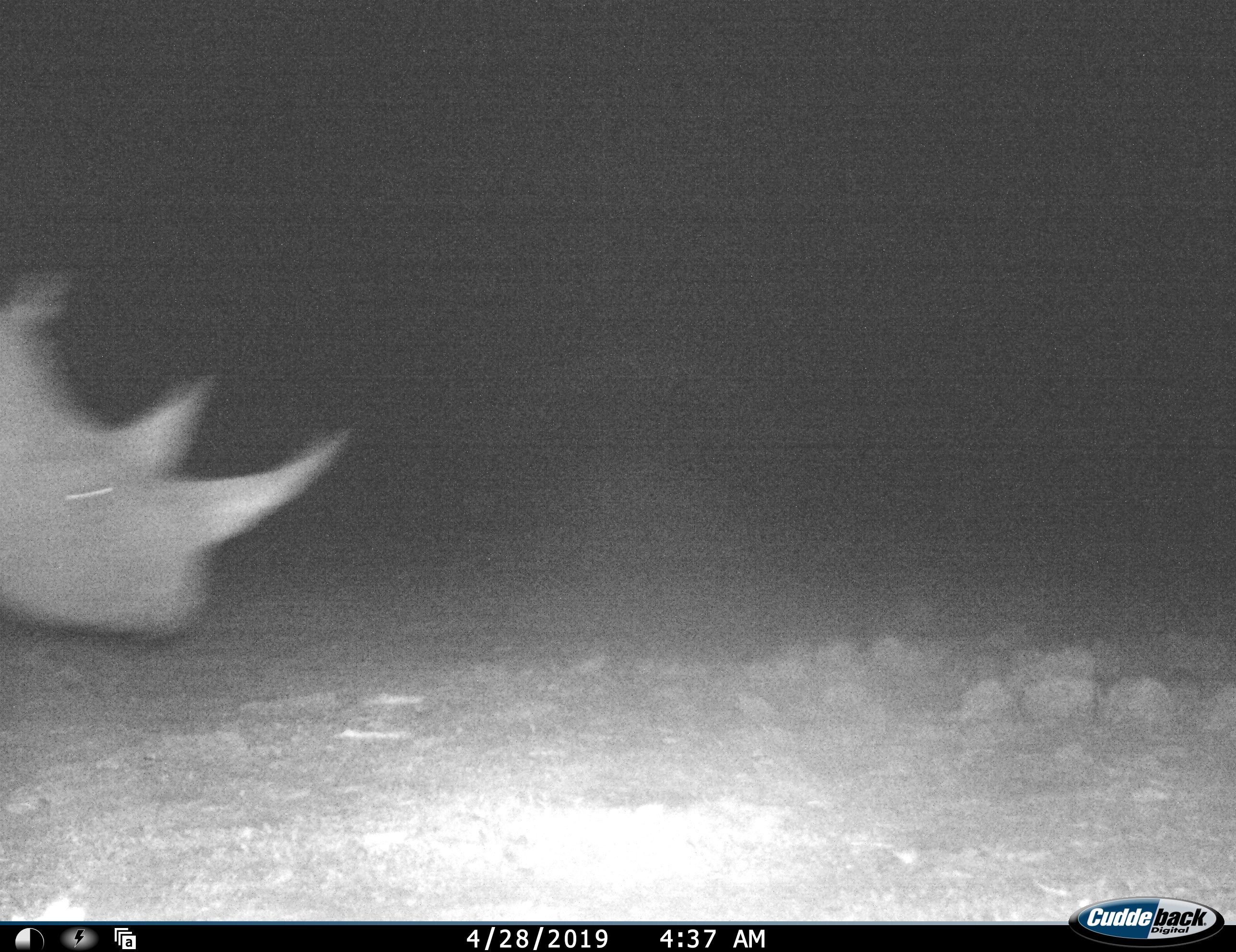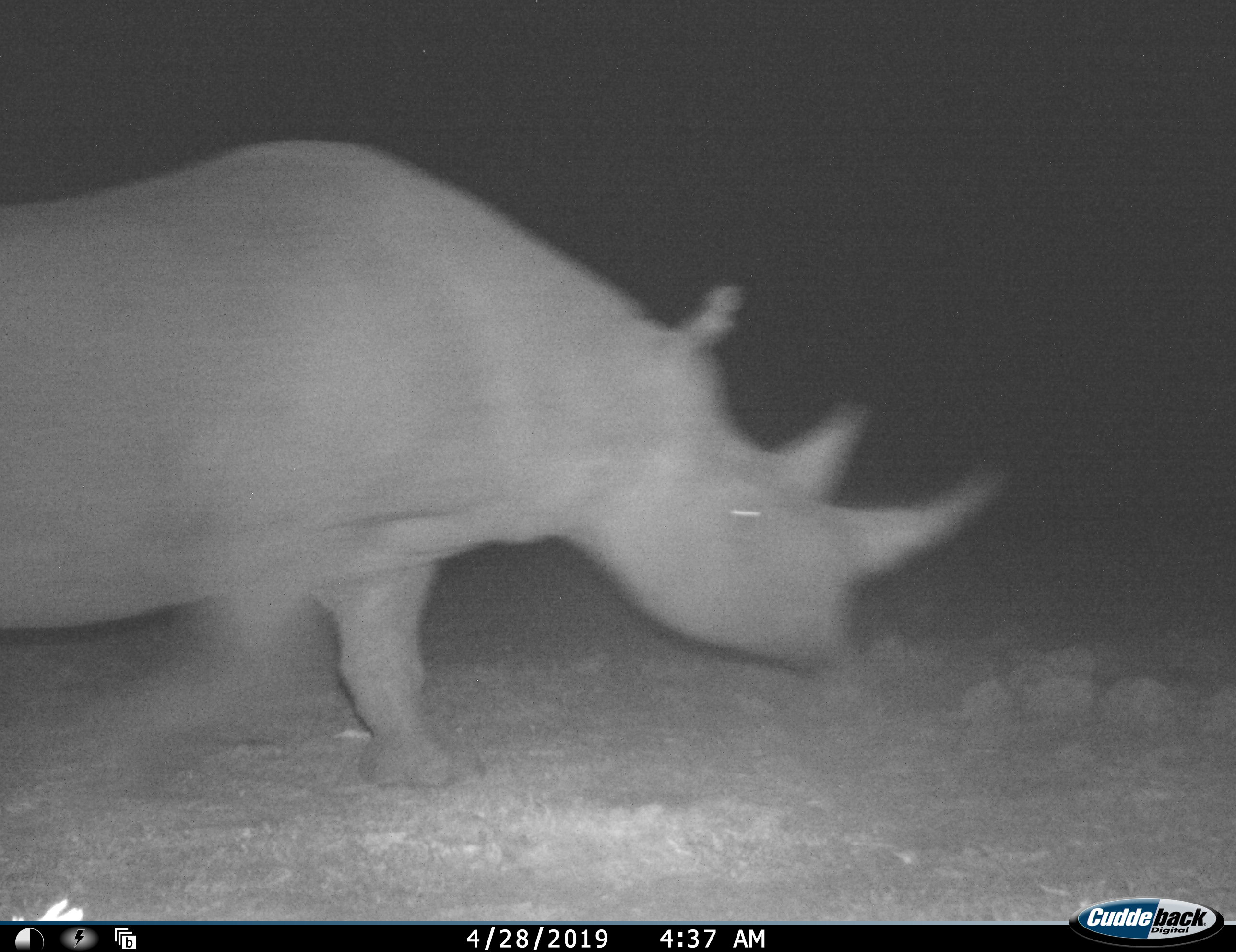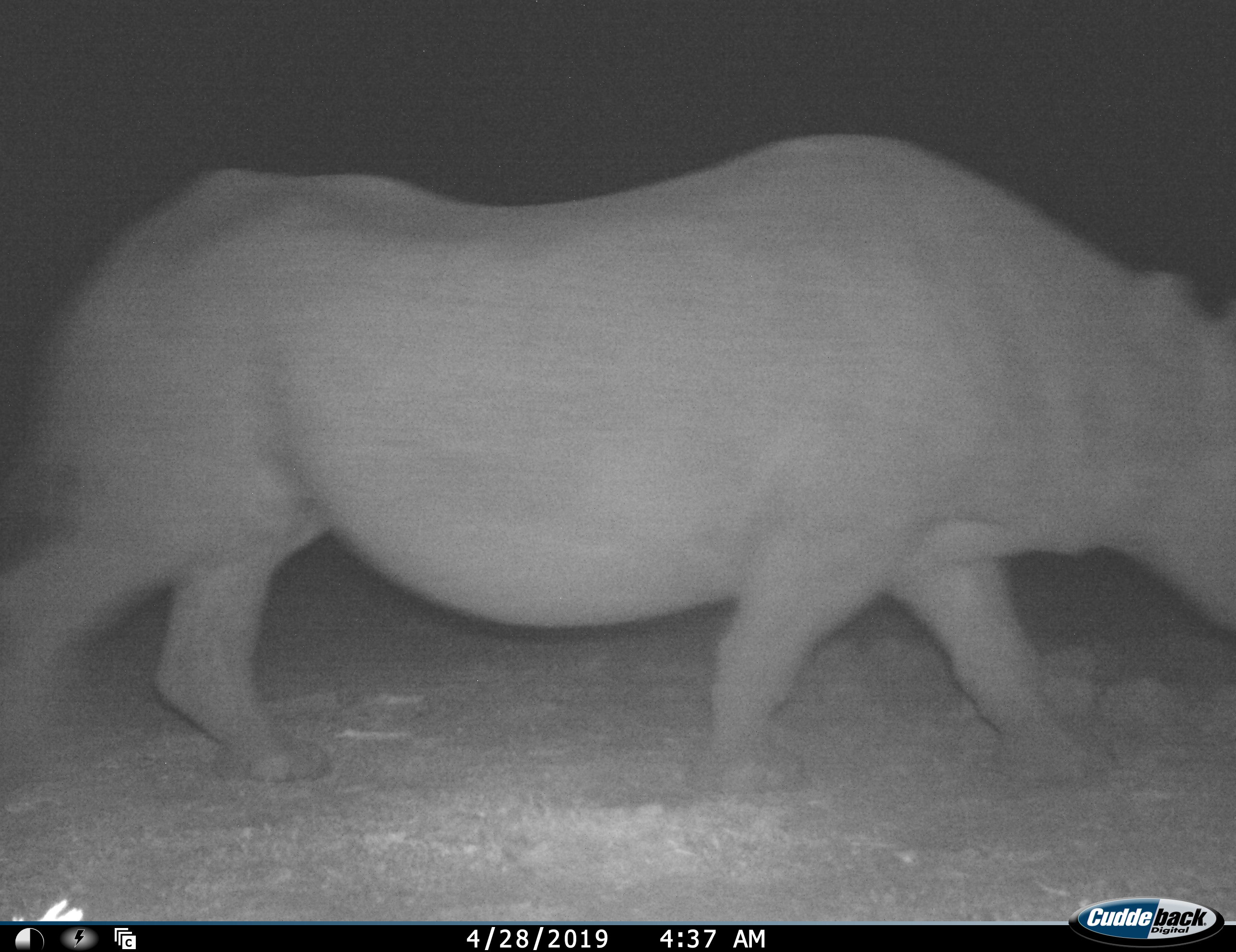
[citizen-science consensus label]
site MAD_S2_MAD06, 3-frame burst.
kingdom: Animalia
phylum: Chordata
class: Mammalia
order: Perissodactyla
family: Rhinocerotidae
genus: Diceros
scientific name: Diceros bicornis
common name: black rhinoceros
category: rhinocerosblack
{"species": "rhinocerosblack (black rhinoceros) (Diceros bicornis)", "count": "1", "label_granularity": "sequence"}